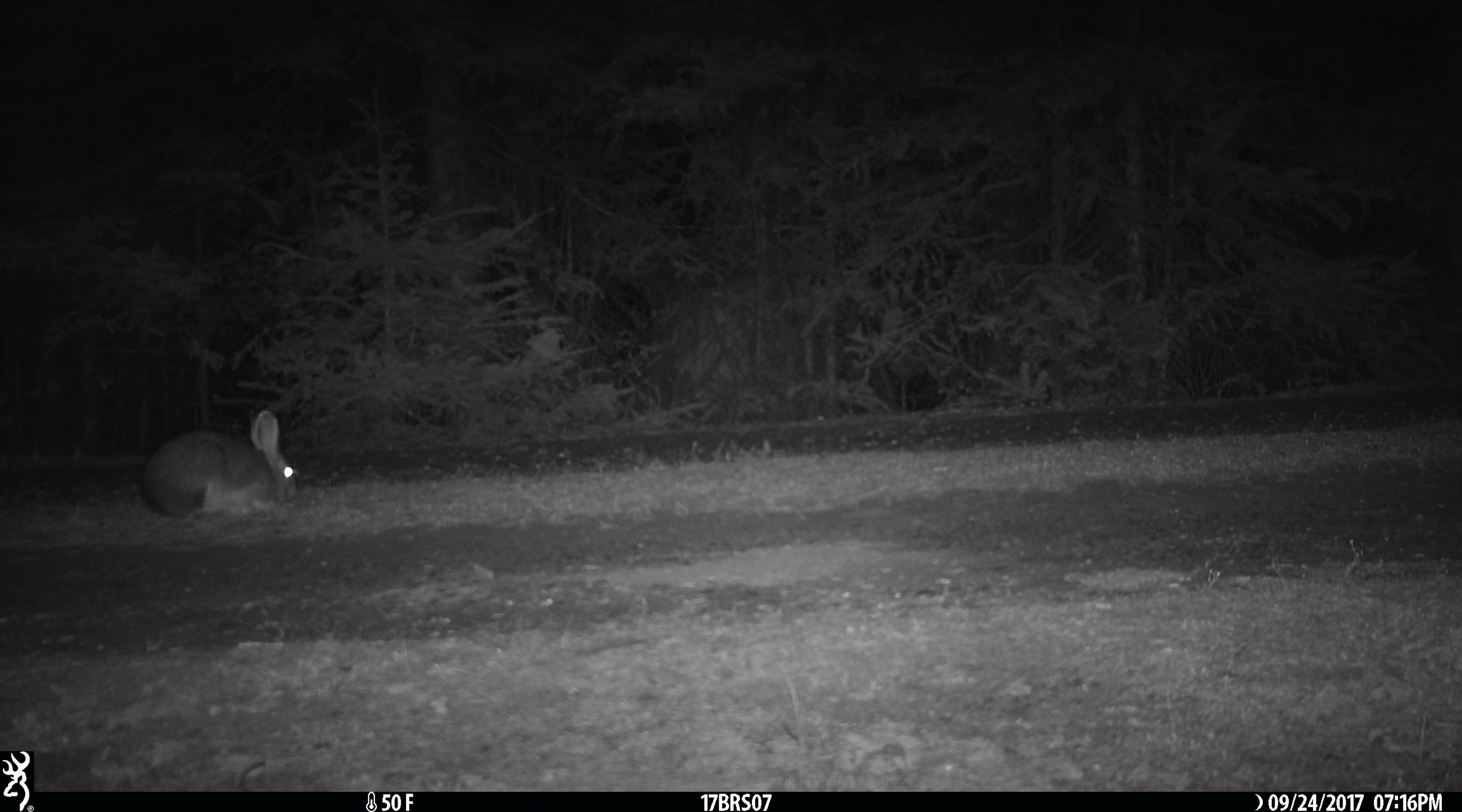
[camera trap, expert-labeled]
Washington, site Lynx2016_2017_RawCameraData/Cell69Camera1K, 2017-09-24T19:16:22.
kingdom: Animalia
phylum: Chordata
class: Mammalia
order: Lagomorpha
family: Leporidae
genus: Lepus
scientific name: Lepus americanus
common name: snowshoe hare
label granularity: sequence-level